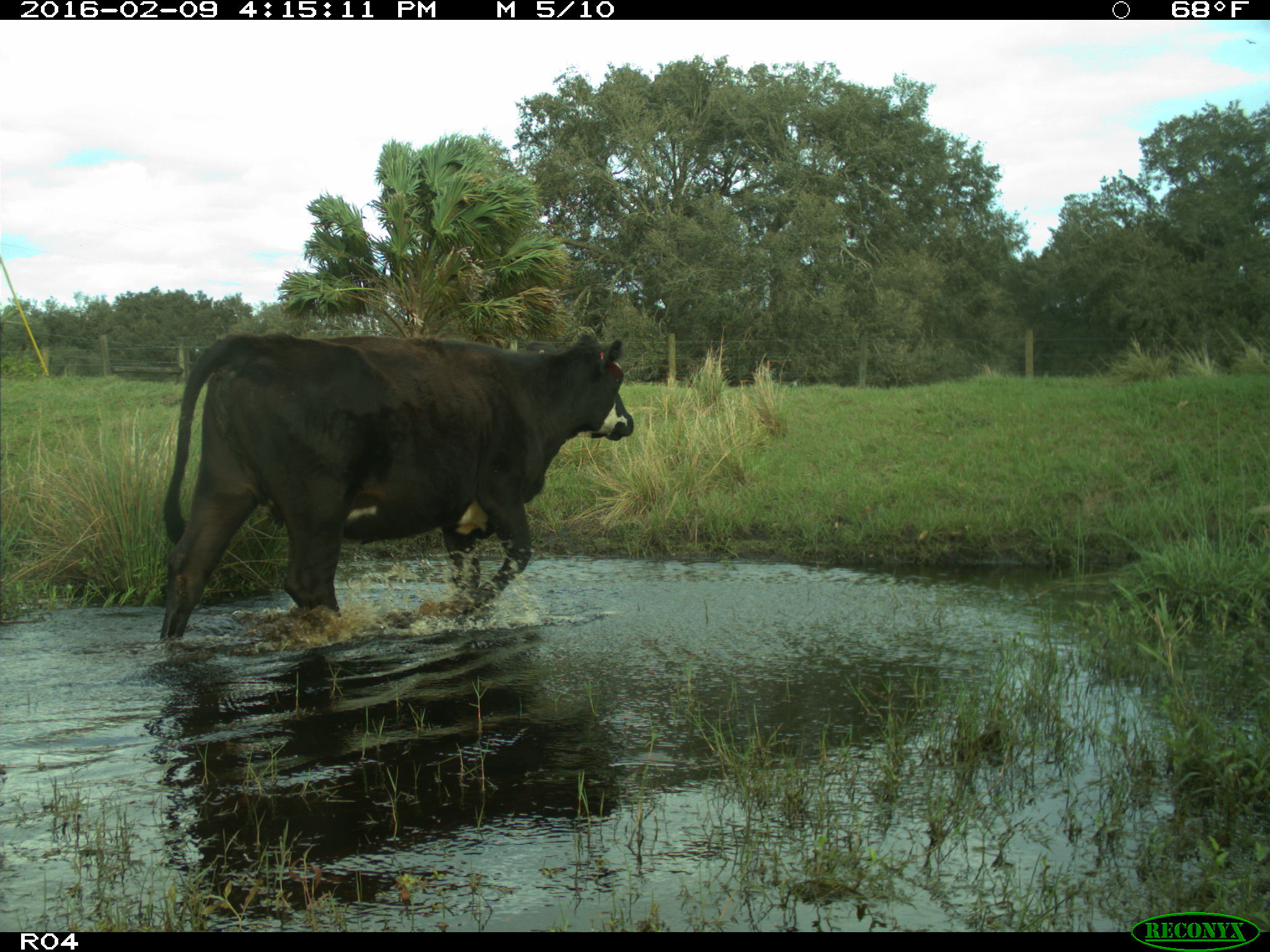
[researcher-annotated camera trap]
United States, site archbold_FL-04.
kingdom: Animalia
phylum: Chordata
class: Mammalia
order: Artiodactyla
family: Bovidae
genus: Bos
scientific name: Bos taurus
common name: domestic cow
Bos taurus (domestic cow).